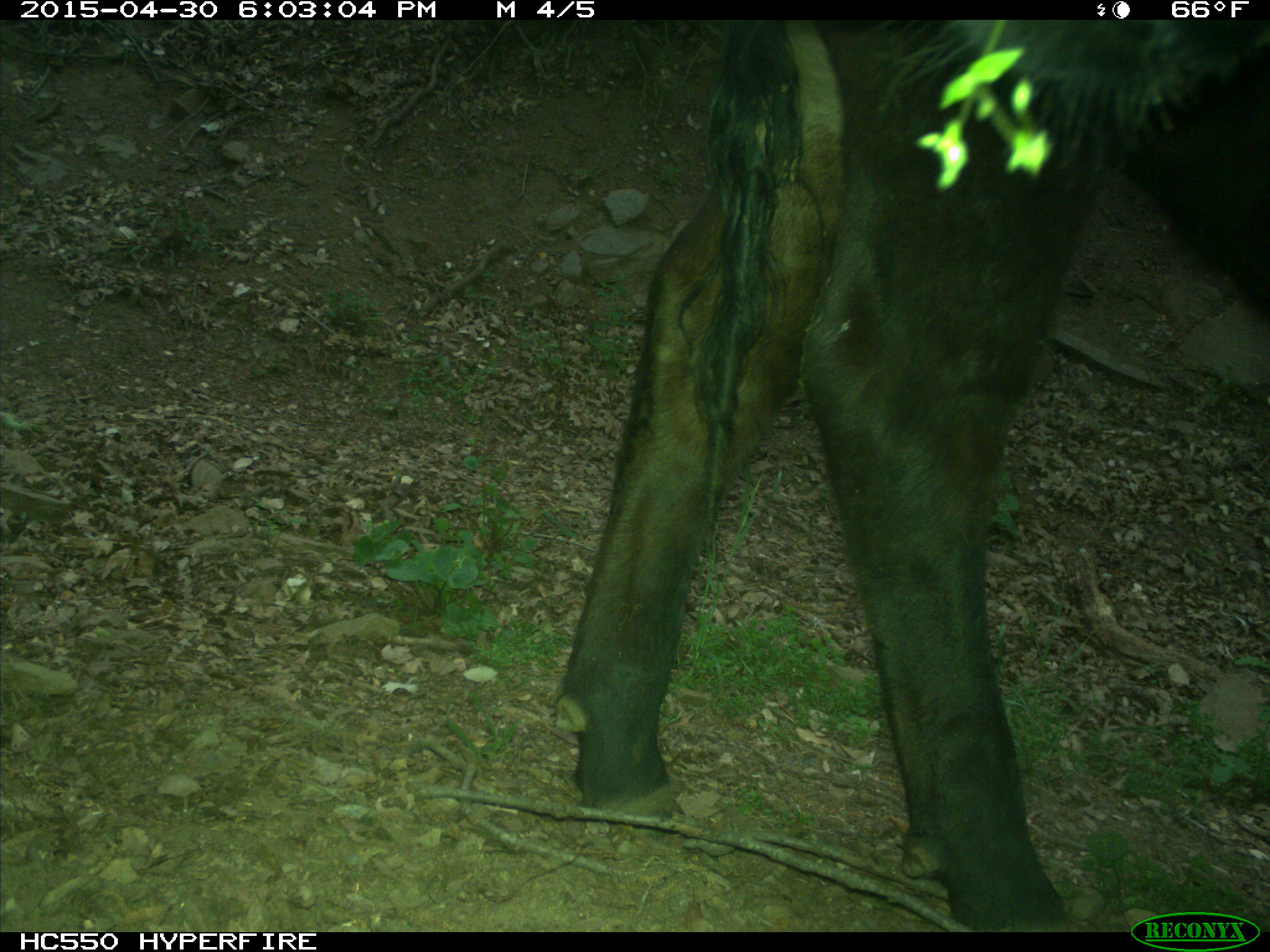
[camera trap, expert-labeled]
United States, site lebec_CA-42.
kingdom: Animalia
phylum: Chordata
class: Mammalia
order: Artiodactyla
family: Bovidae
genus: Bos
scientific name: Bos taurus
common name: domestic cow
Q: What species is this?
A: Bos taurus (domestic cow).